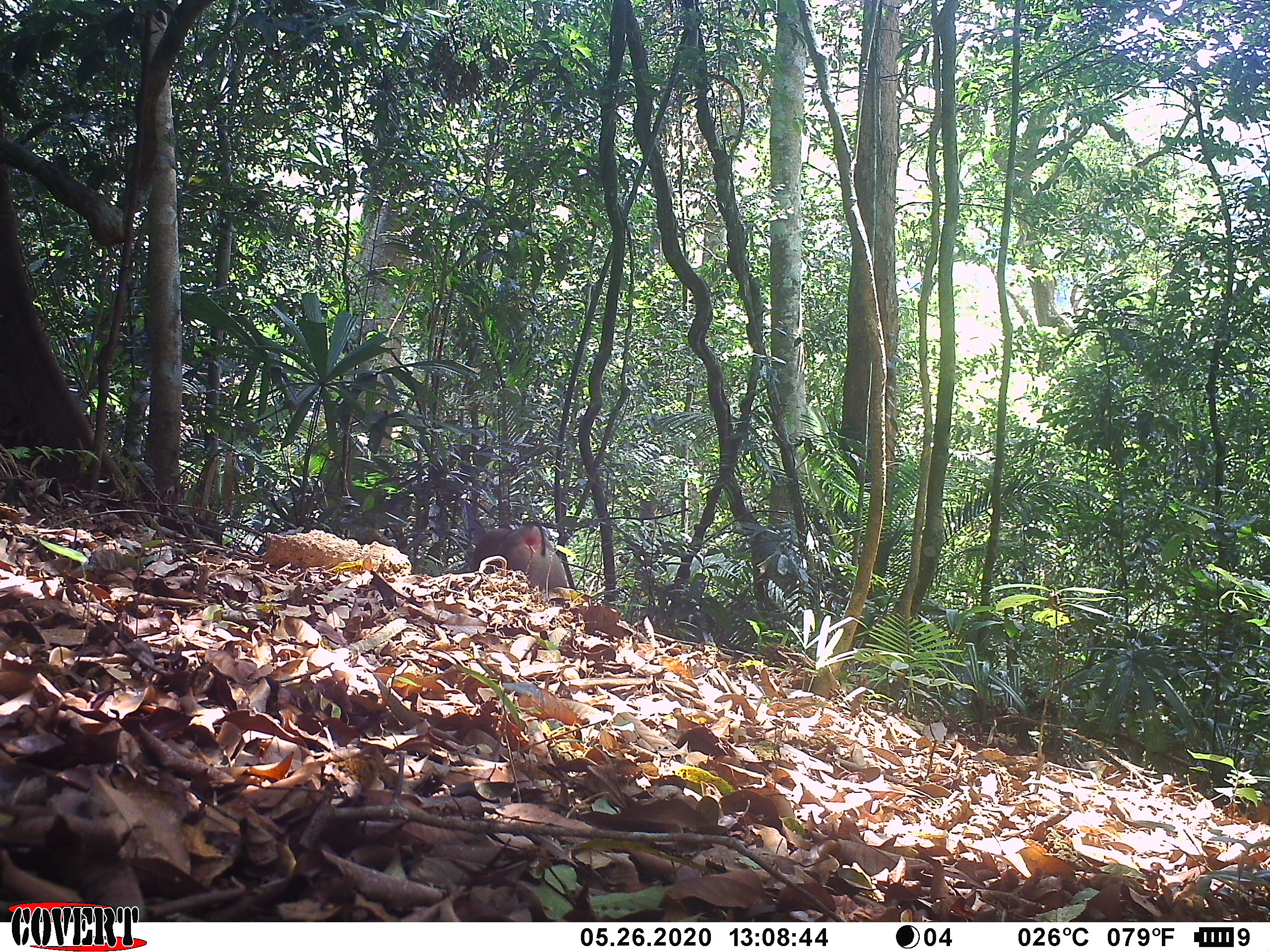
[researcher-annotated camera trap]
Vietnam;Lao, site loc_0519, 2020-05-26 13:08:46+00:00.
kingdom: Animalia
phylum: Chordata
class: Mammalia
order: Primates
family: Cercopithecidae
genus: Macaca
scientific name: Macaca nemestrina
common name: pig-tailed macaque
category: pig tailed macaque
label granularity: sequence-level